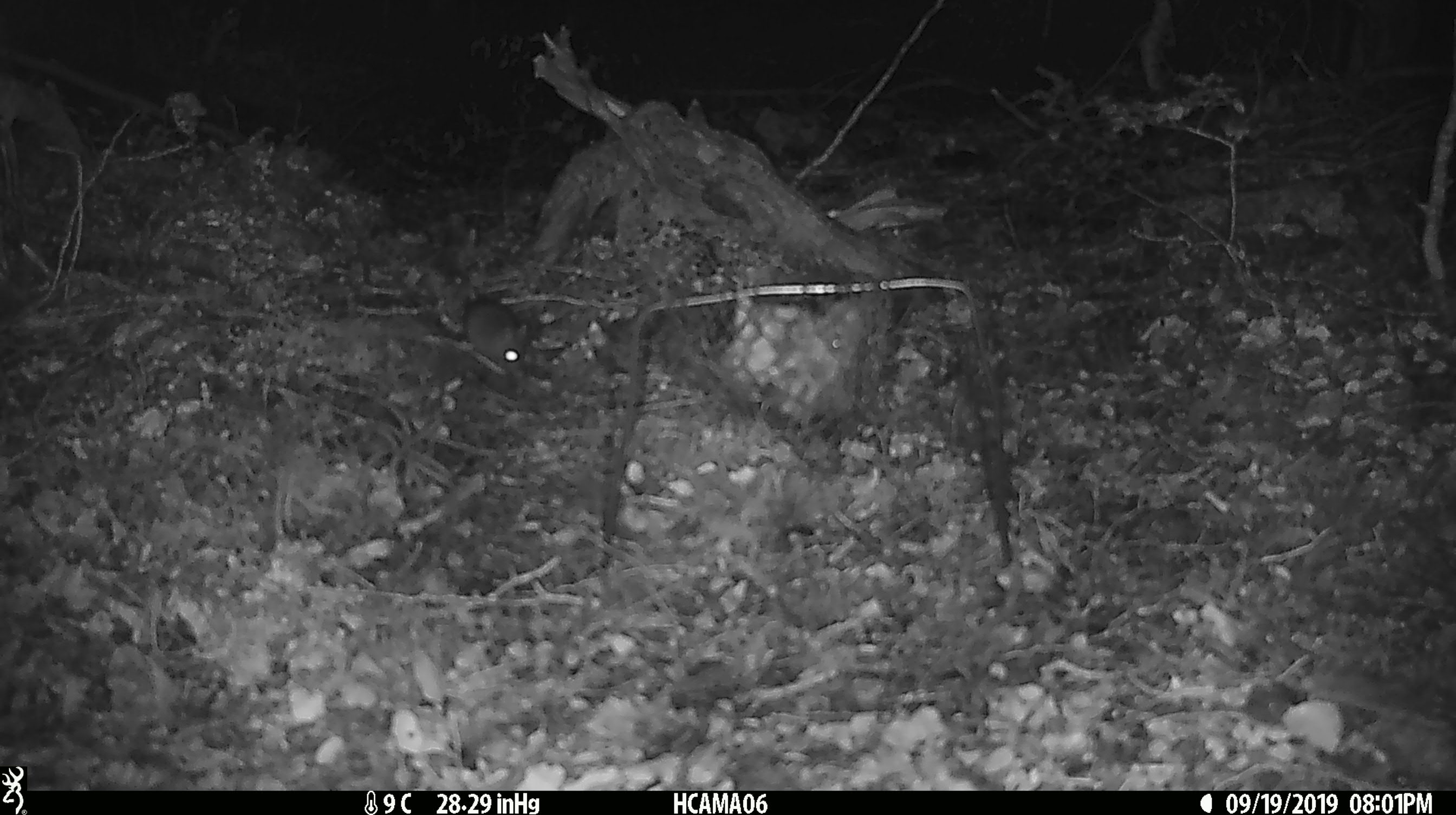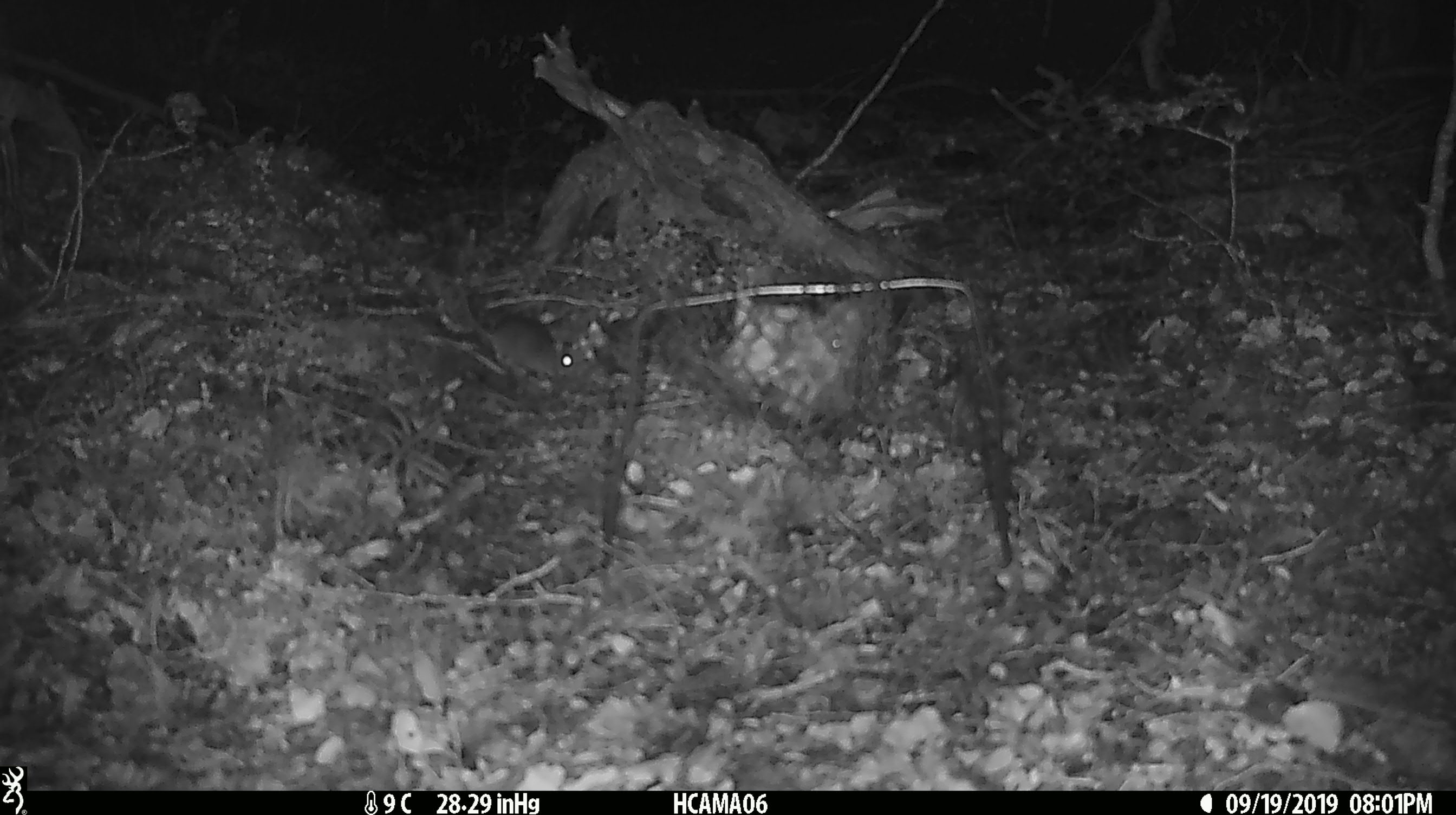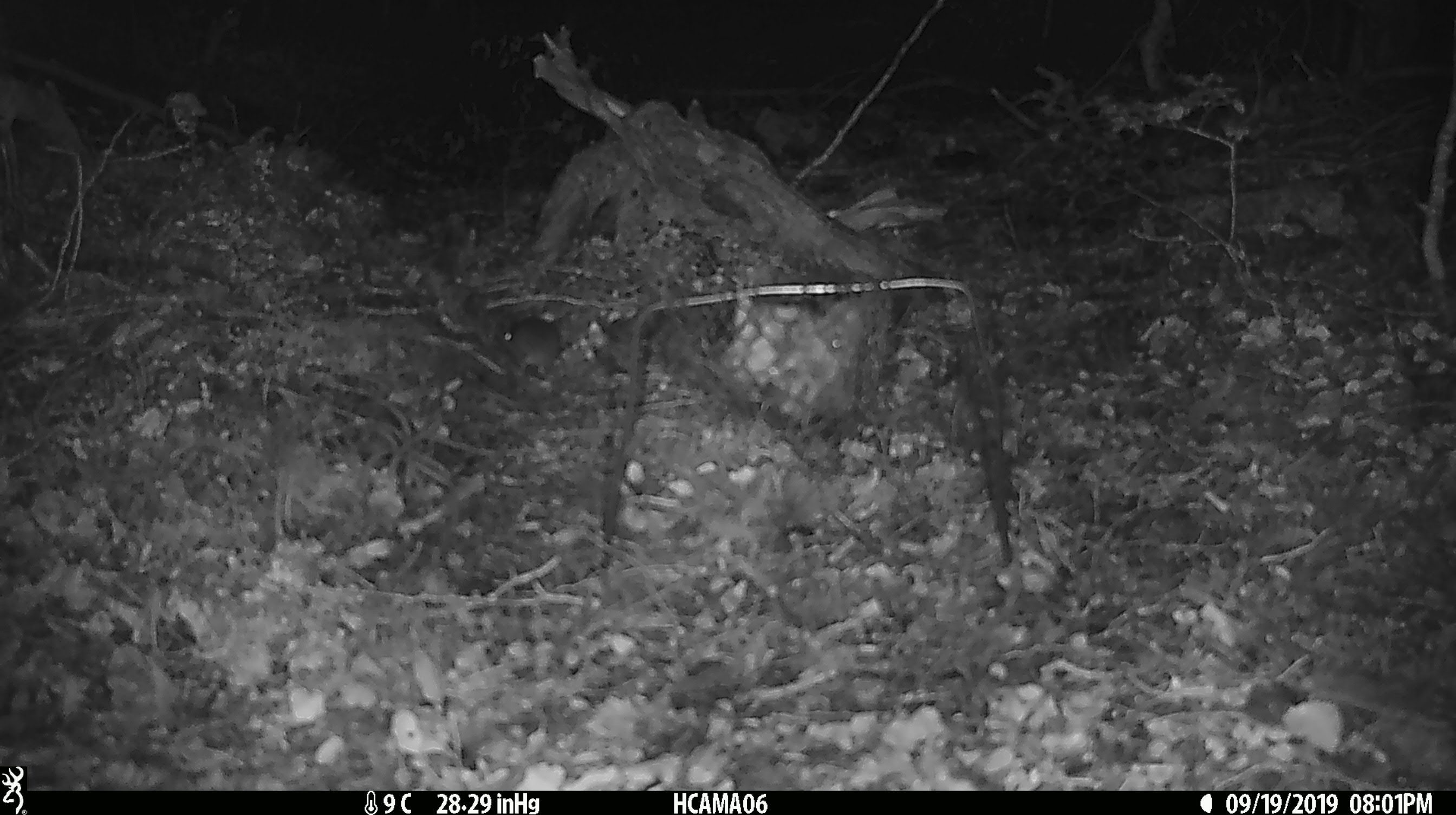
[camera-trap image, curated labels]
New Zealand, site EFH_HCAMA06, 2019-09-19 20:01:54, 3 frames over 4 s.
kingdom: Animalia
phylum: Chordata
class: Mammalia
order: Rodentia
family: Muridae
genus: Mus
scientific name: Mus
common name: mouse